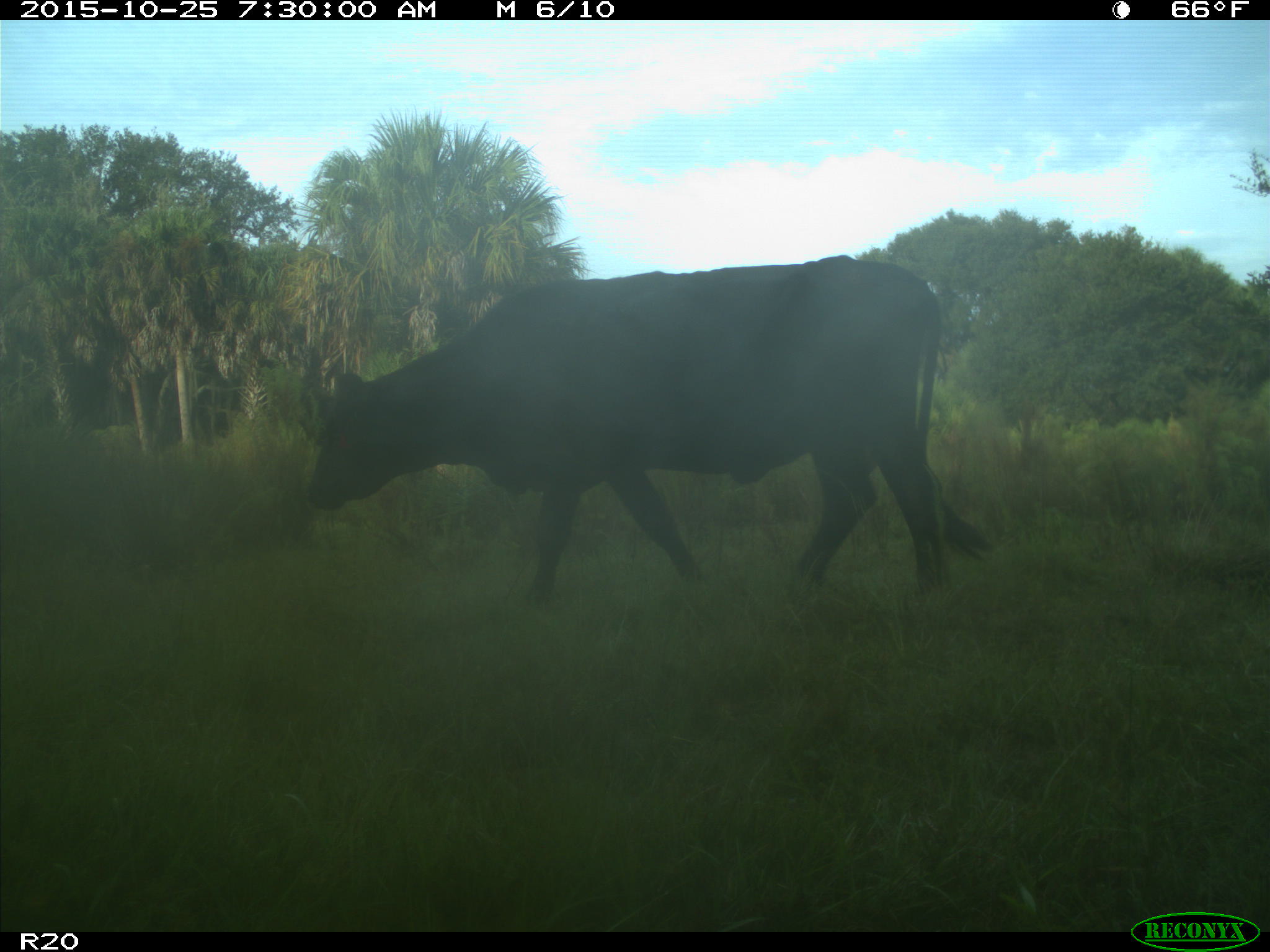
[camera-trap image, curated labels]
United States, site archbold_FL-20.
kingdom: Animalia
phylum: Chordata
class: Mammalia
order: Artiodactyla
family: Bovidae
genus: Bos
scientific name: Bos taurus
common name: domestic cow